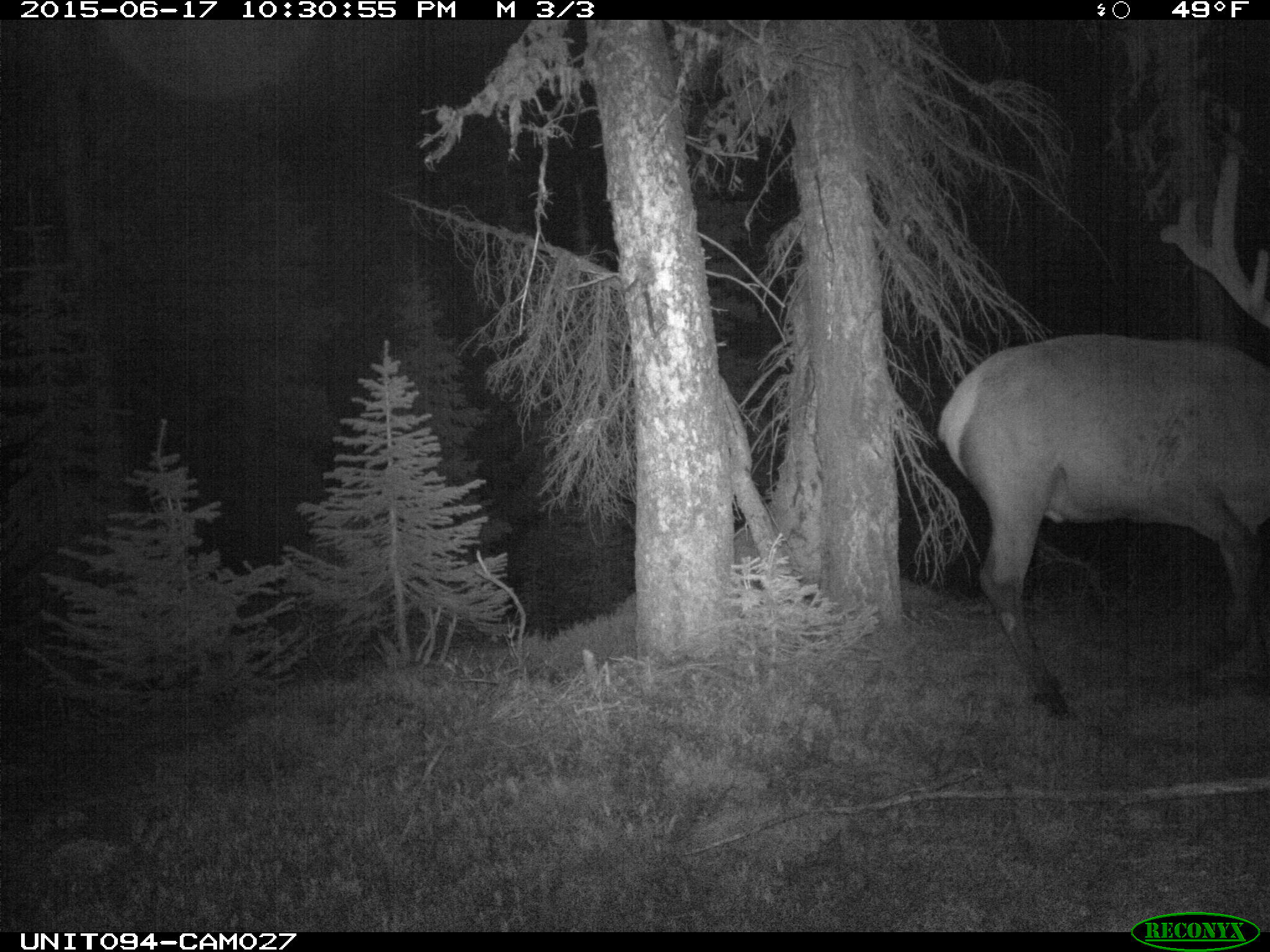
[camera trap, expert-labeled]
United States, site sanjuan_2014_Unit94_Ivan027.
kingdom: Animalia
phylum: Chordata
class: Mammalia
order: Artiodactyla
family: Cervidae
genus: Cervus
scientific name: Cervus elaphus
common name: red deer